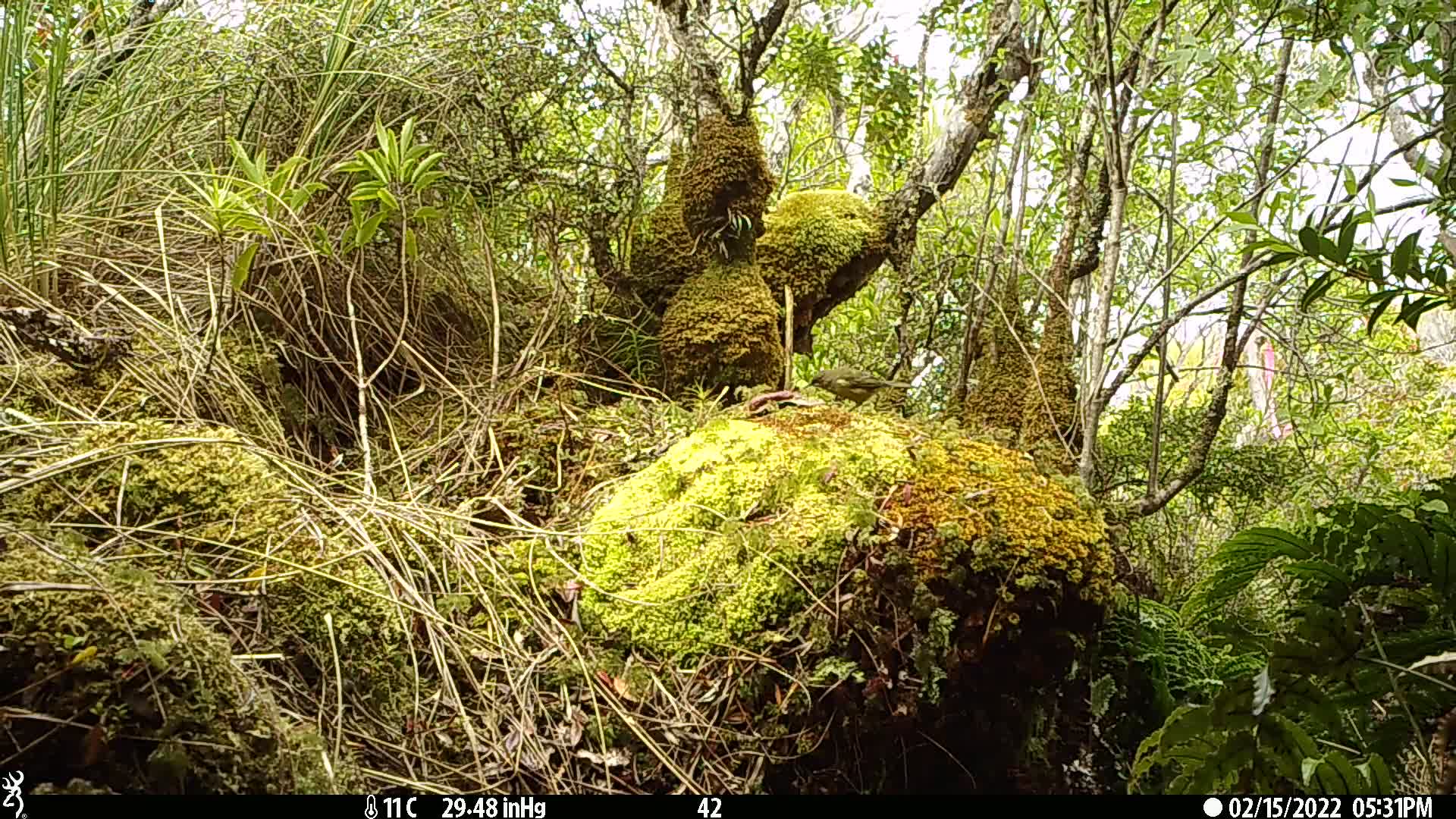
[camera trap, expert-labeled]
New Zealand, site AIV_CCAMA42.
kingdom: Animalia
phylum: Chordata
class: Aves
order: Passeriformes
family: Meliphagidae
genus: Anthornis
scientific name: Anthornis melanura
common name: new zealand bellbird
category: bellbird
Bellbird (new zealand bellbird) (Anthornis melanura).